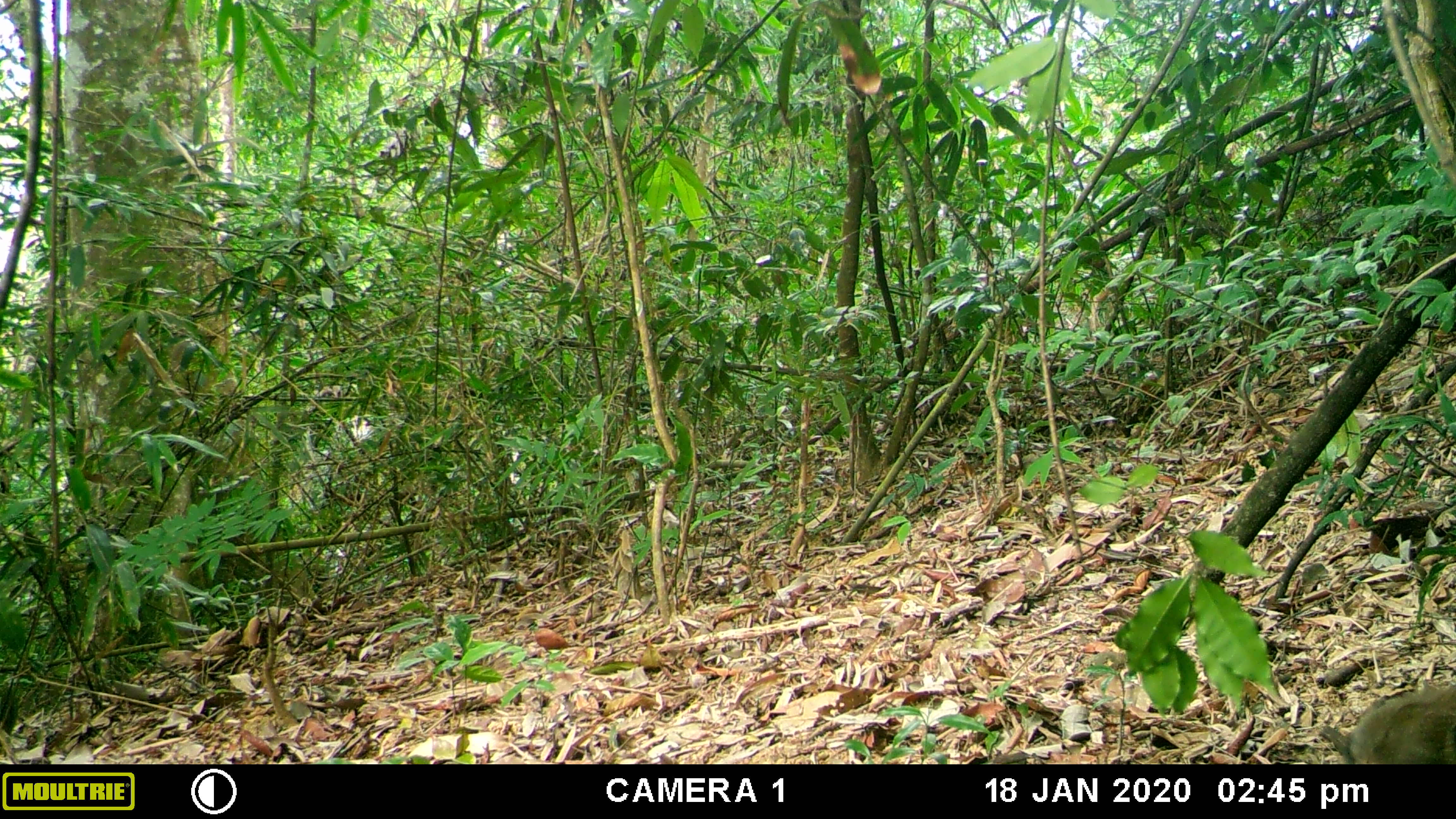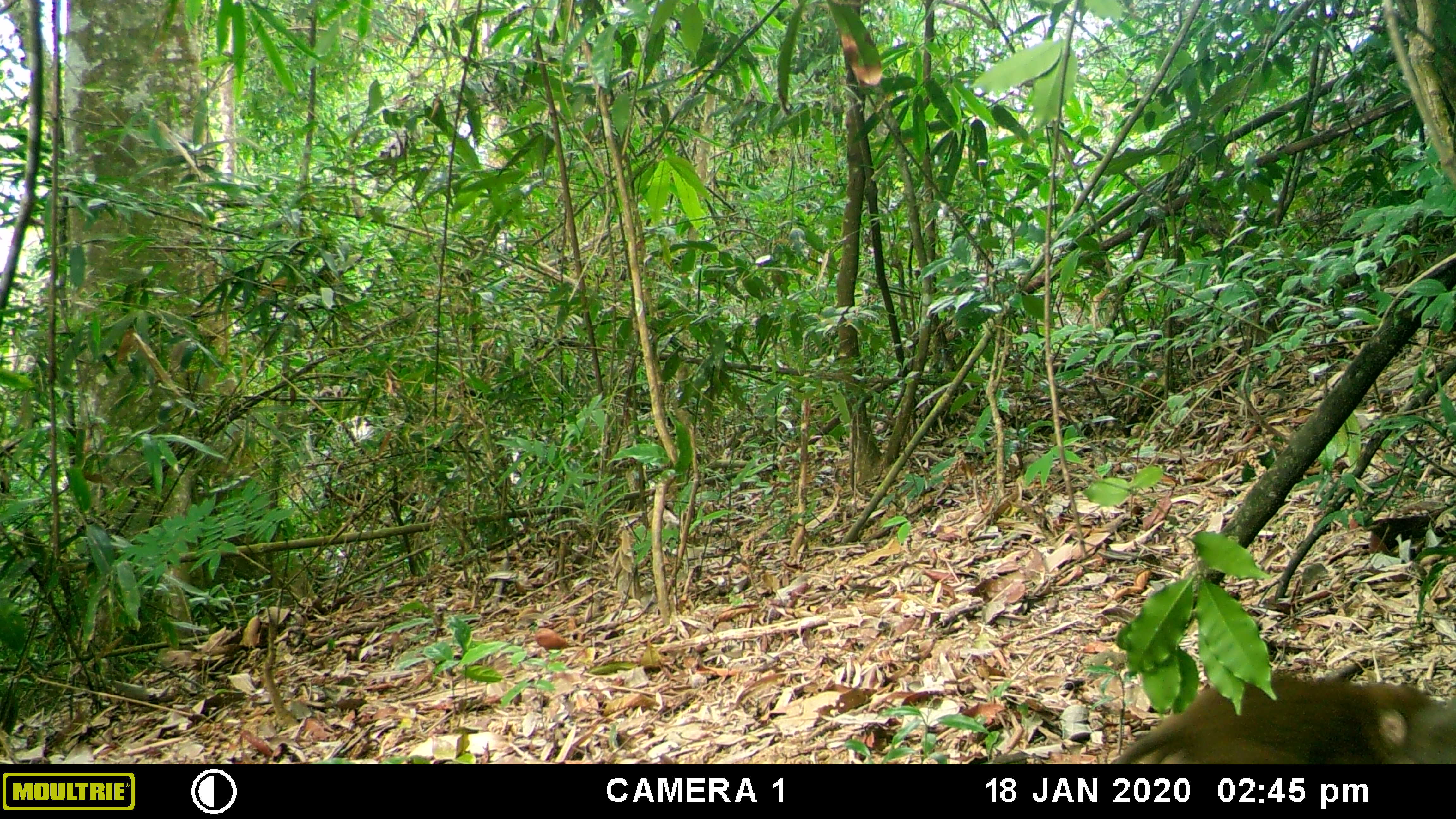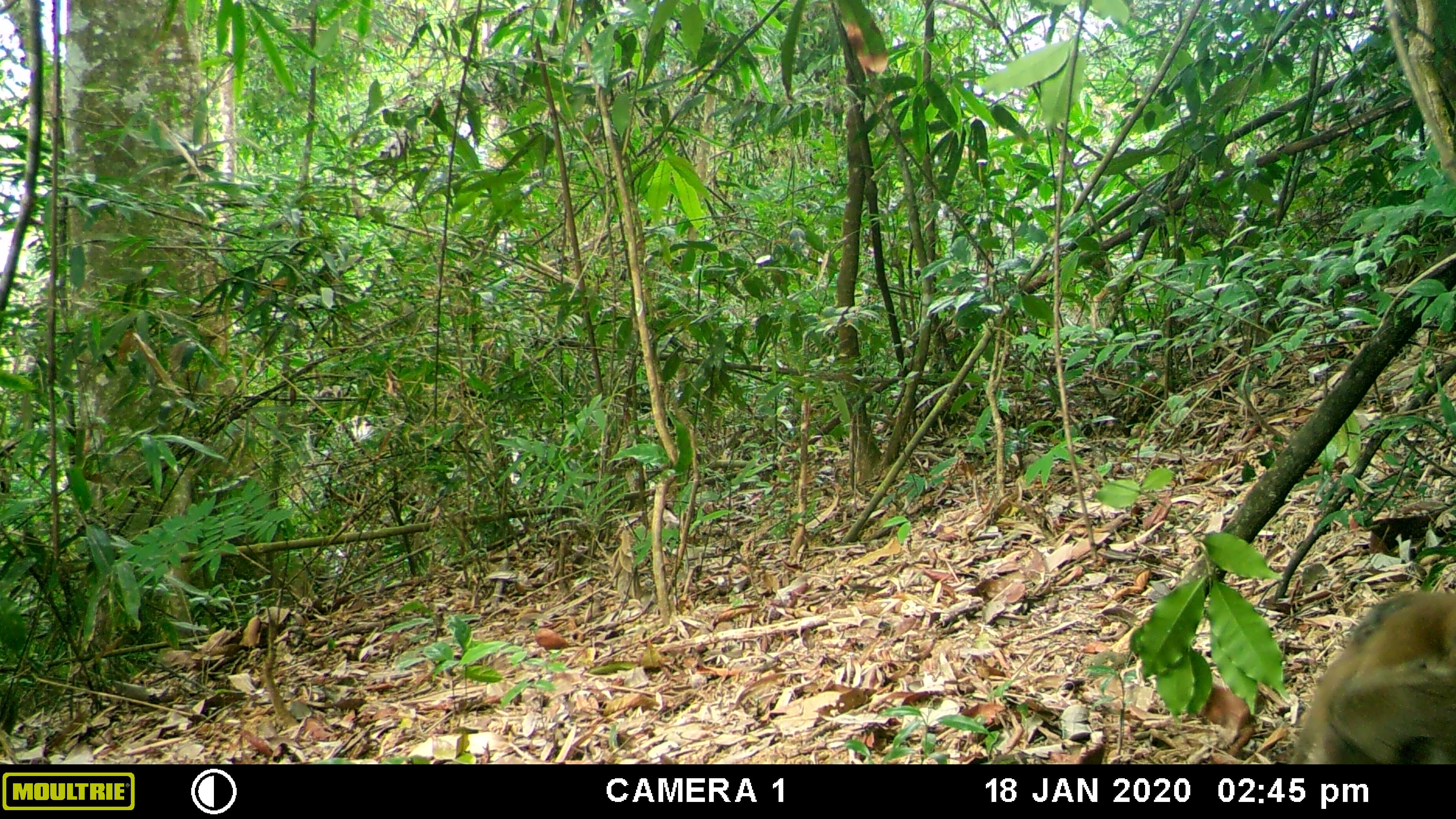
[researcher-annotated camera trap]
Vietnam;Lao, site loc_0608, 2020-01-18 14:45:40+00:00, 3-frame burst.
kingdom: Animalia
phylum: Chordata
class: Mammalia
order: Primates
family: Cercopithecidae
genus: Macaca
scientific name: Macaca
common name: macaques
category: assam or rhesus macaque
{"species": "assam or rhesus macaque (macaques) (Macaca)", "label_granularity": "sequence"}